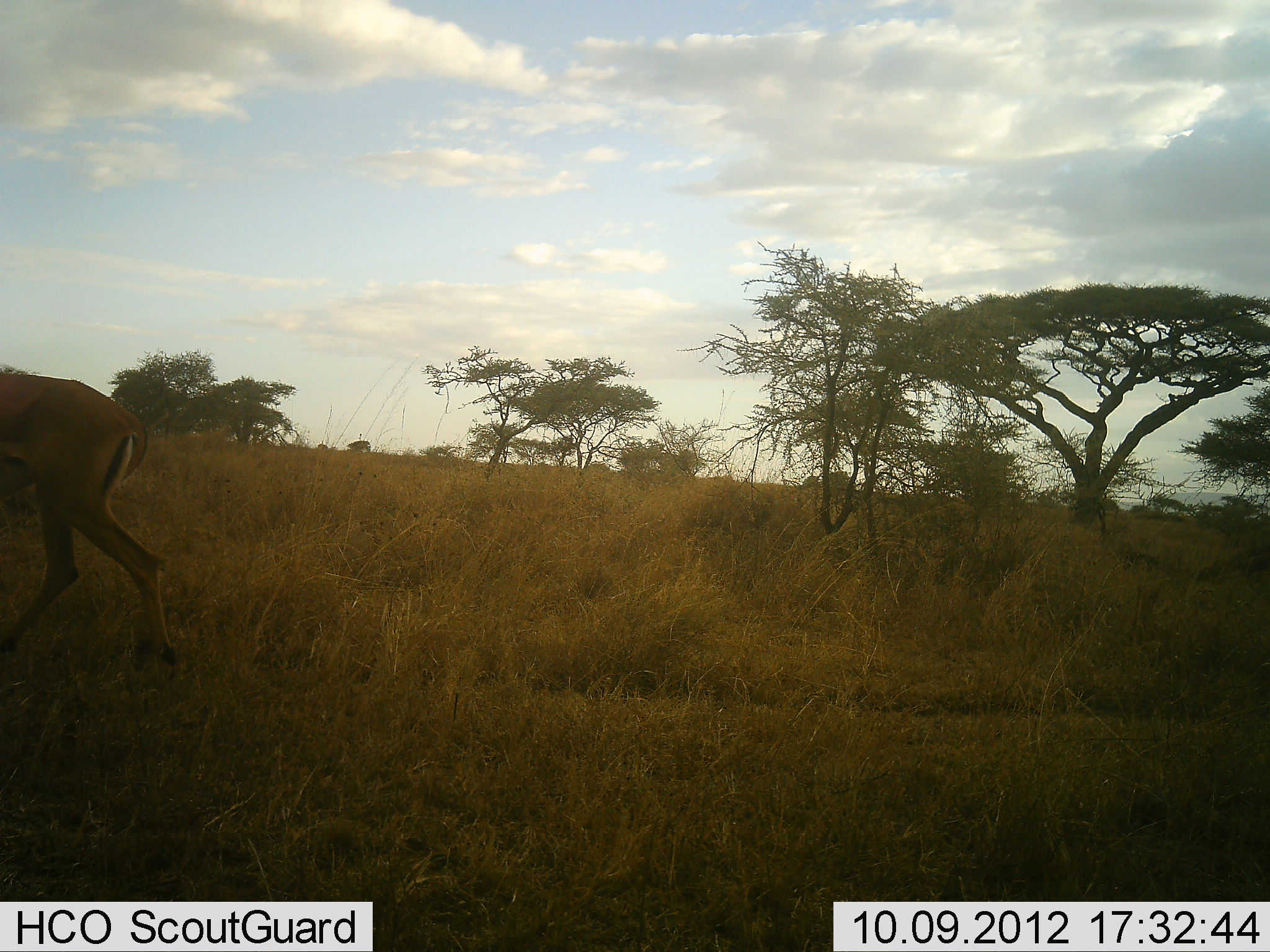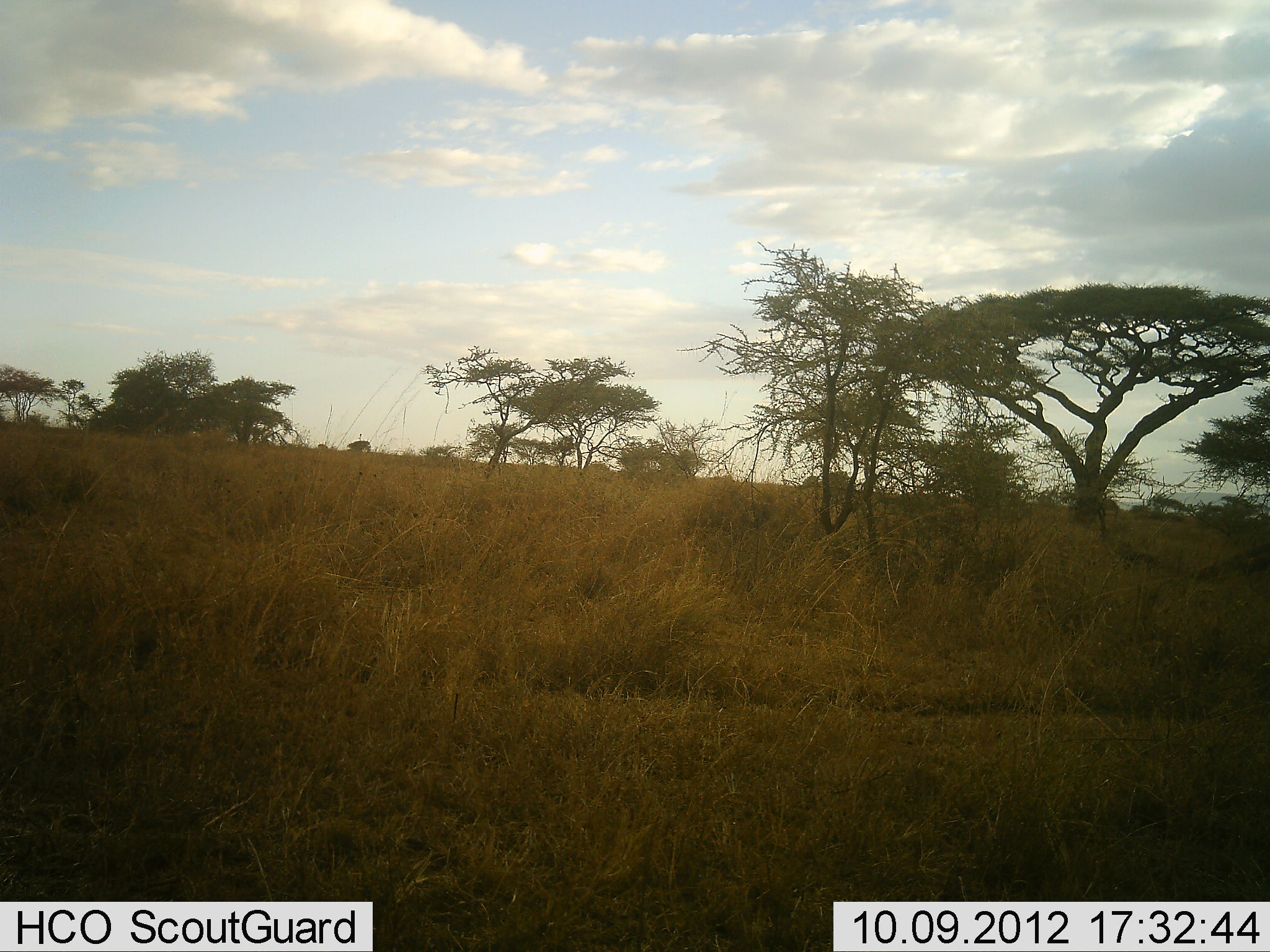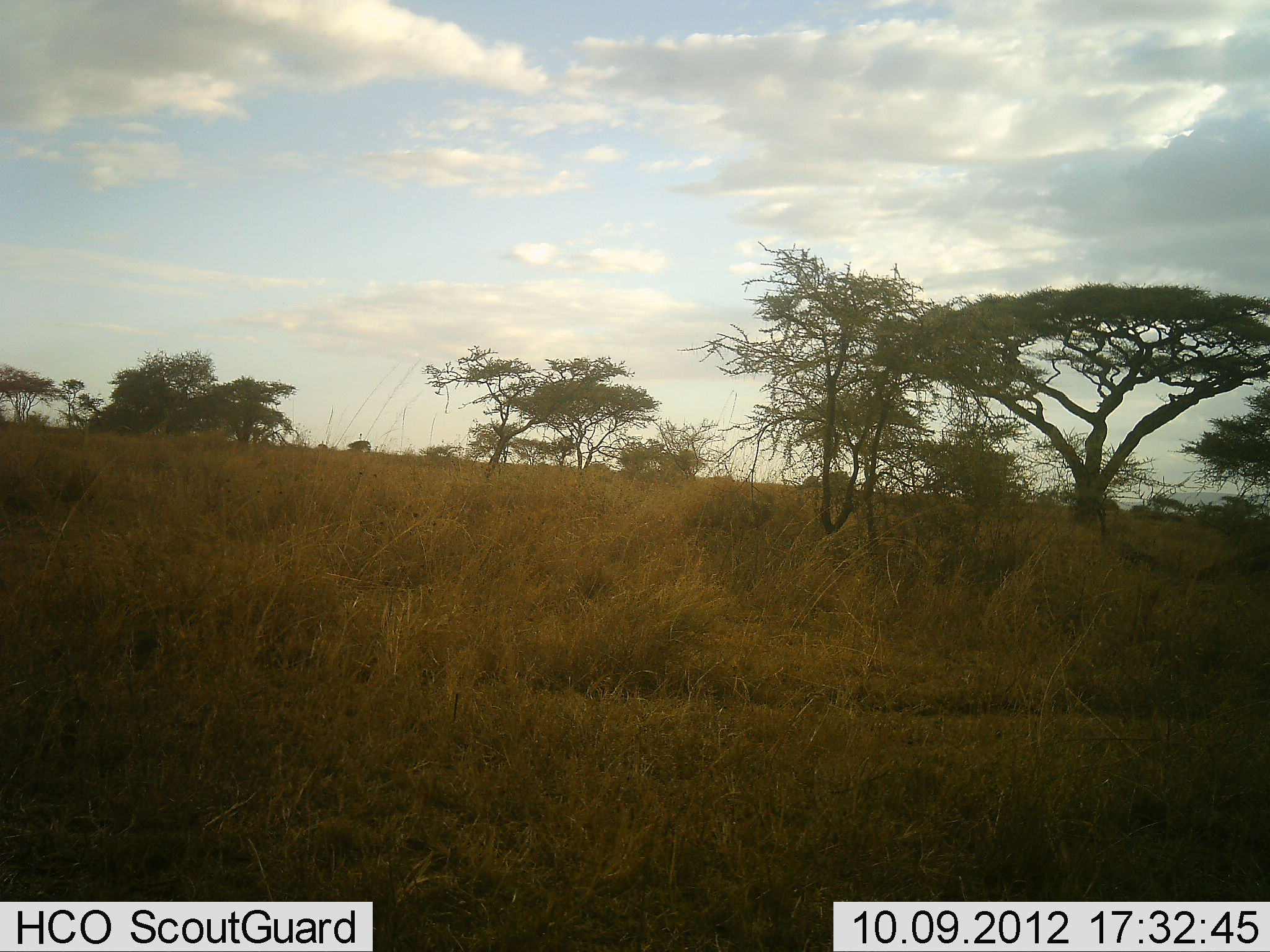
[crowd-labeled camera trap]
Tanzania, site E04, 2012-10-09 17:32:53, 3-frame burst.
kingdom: Animalia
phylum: Chordata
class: Mammalia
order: Artiodactyla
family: Bovidae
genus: Aepyceros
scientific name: Aepyceros melampus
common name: impala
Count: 1.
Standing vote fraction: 0%.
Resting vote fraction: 0%.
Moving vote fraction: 100%.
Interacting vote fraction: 0%.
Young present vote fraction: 0%.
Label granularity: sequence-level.